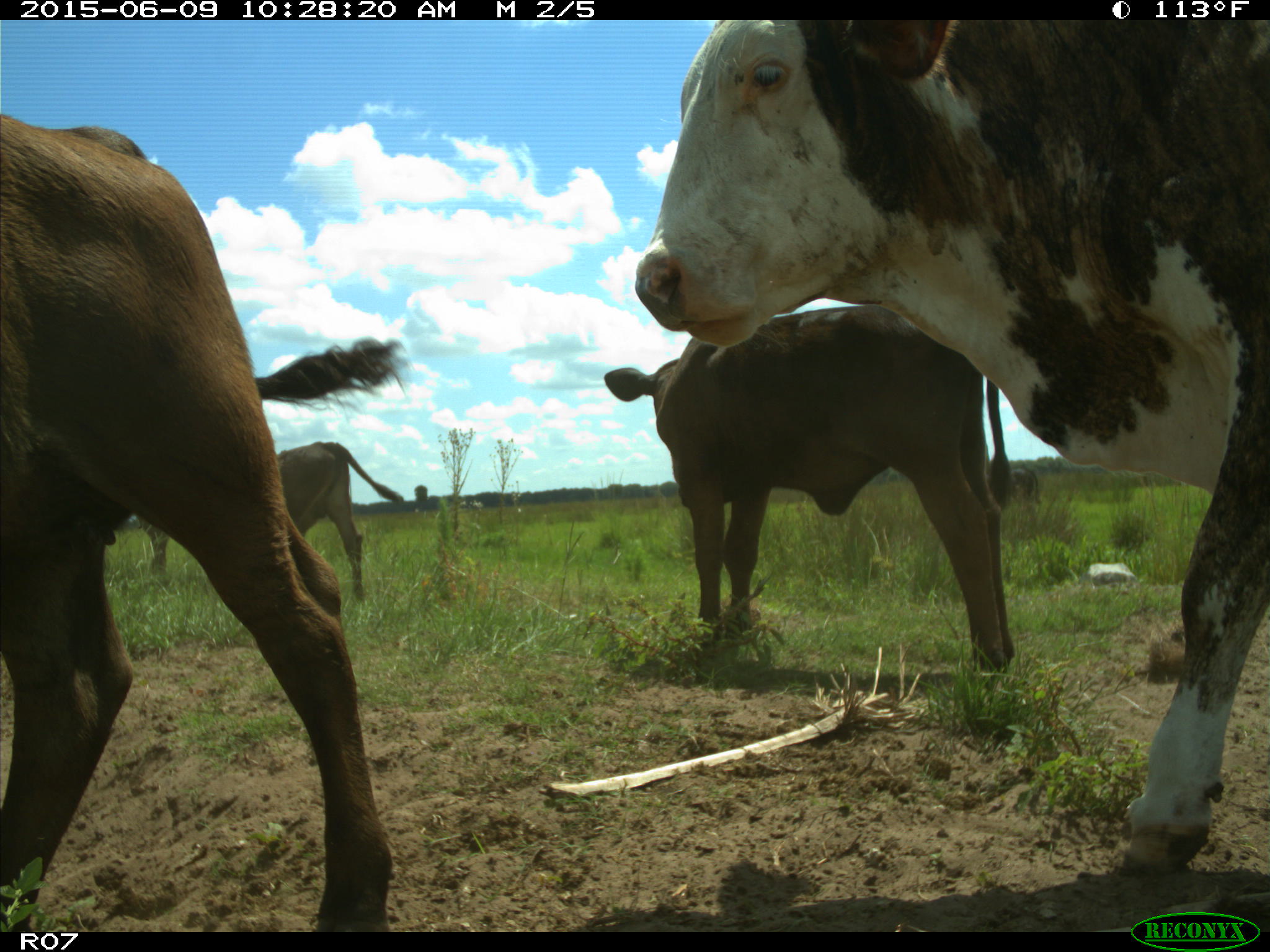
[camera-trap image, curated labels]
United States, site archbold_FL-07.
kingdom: Animalia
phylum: Chordata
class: Mammalia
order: Artiodactyla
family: Bovidae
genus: Bos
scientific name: Bos taurus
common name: domestic cow